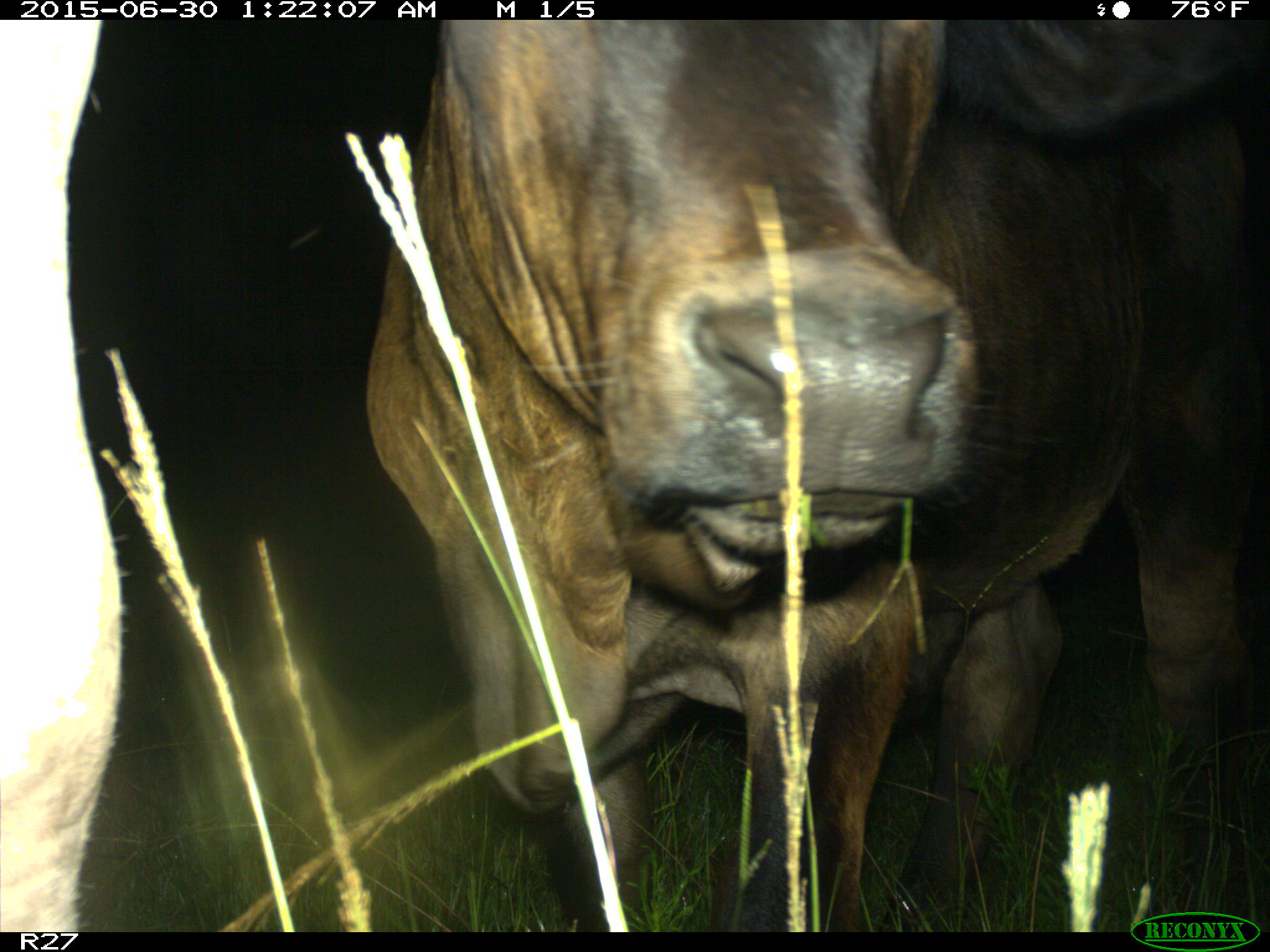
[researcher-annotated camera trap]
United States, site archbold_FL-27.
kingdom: Animalia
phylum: Chordata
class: Mammalia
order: Artiodactyla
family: Bovidae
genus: Bos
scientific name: Bos taurus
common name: domestic cow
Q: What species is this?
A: Bos taurus (domestic cow).